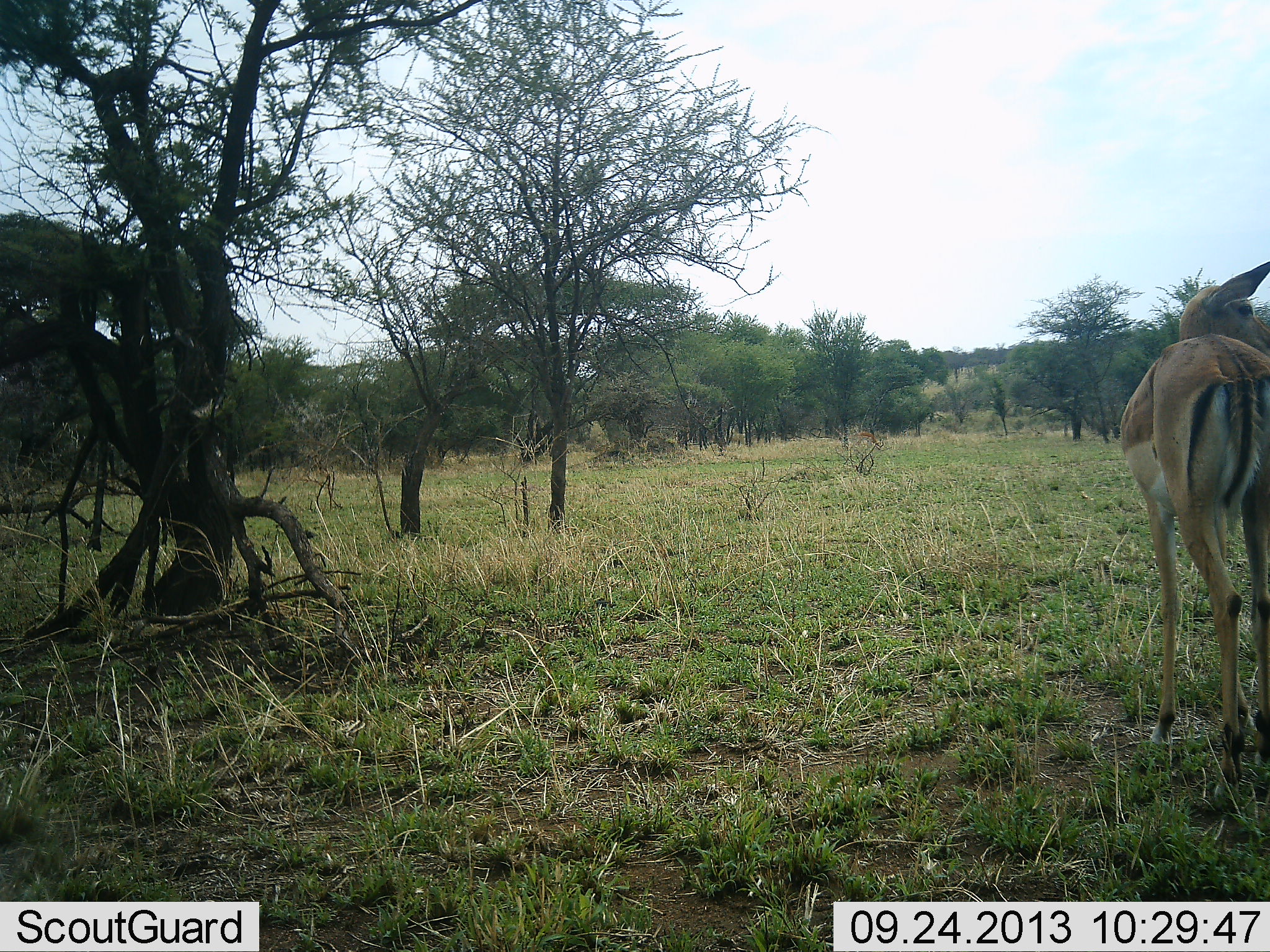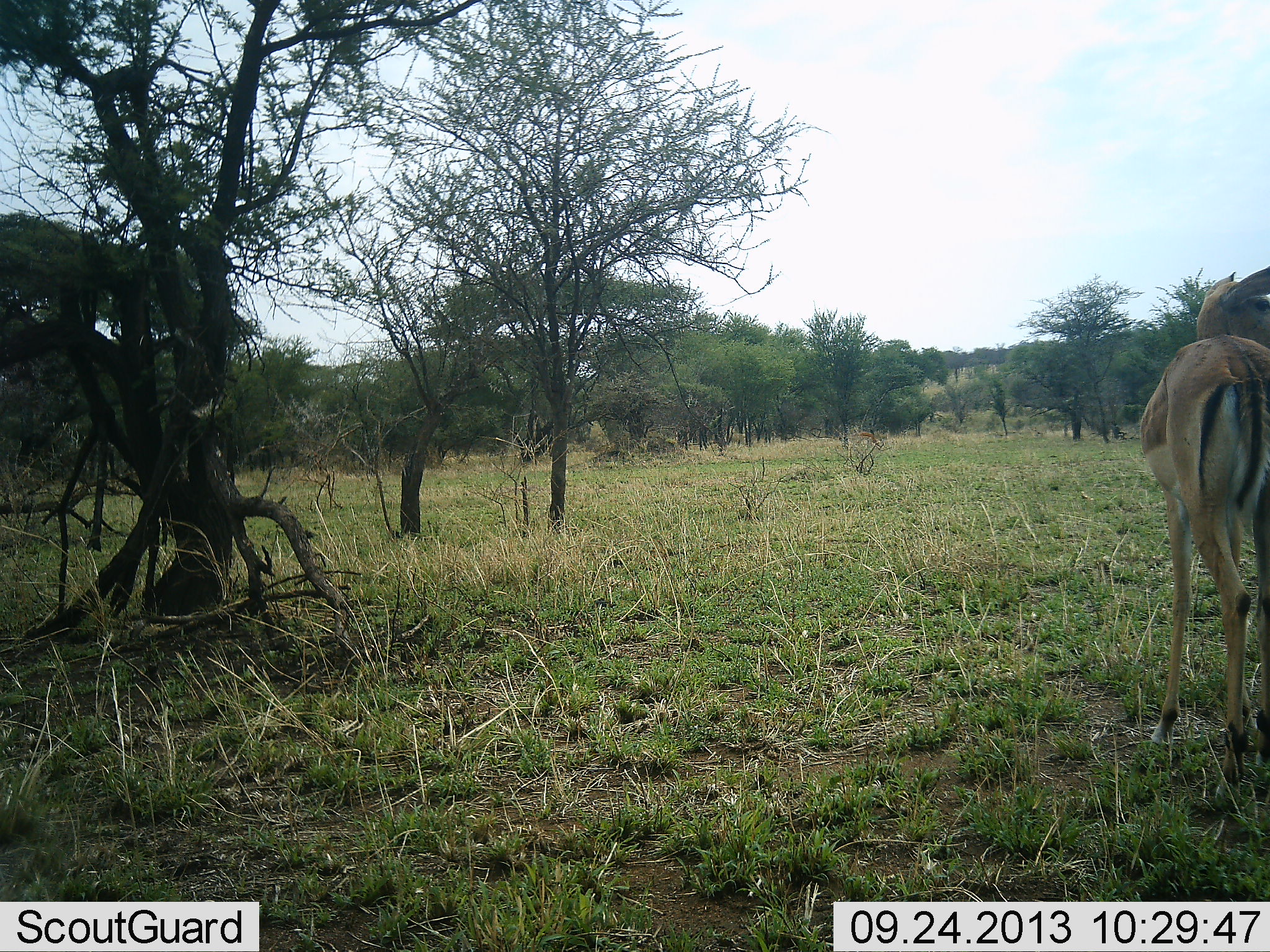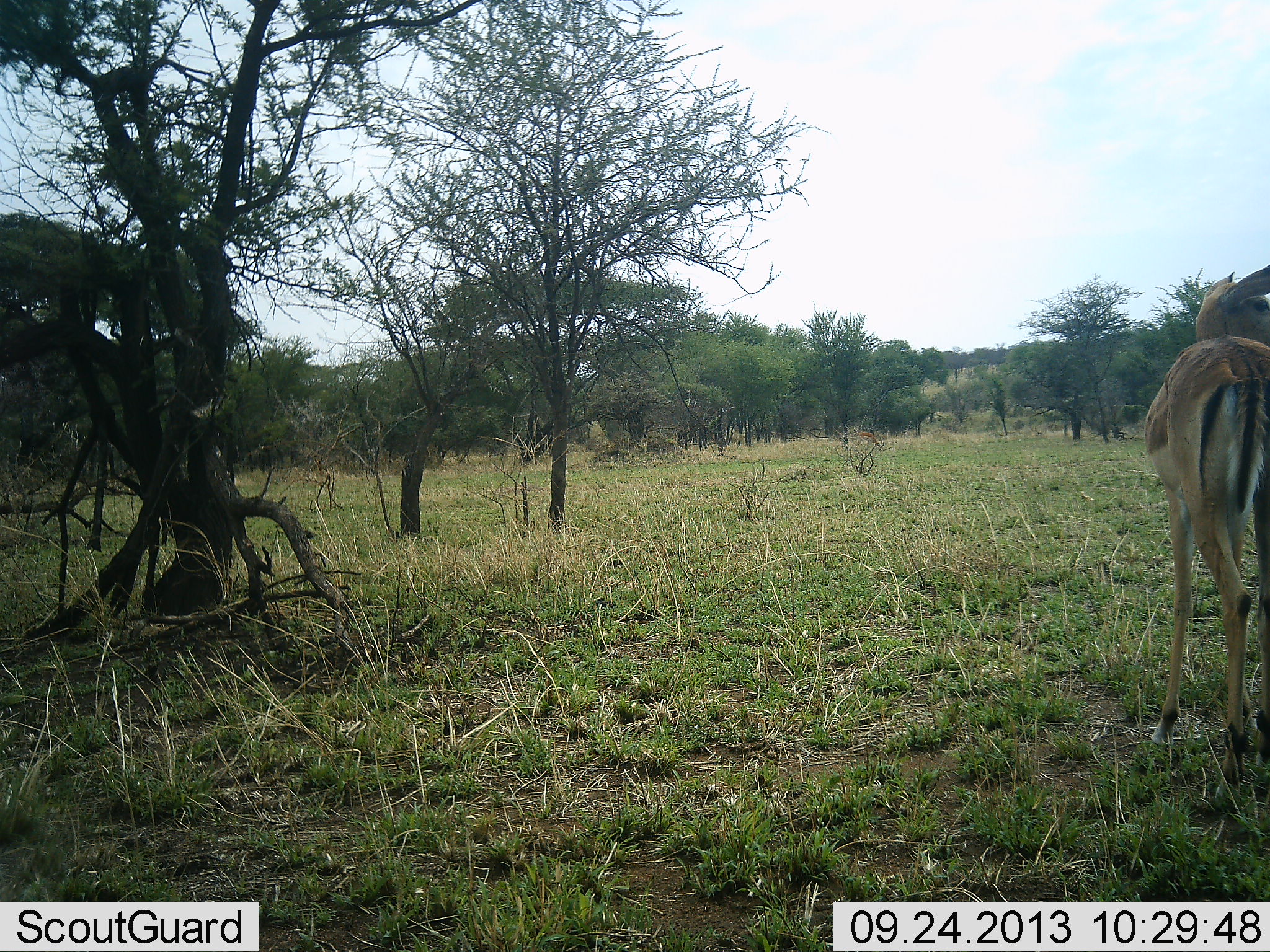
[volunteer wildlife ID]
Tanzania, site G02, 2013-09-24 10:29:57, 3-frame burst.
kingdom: Animalia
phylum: Chordata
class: Mammalia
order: Artiodactyla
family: Bovidae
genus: Aepyceros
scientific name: Aepyceros melampus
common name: impala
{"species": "impala (Aepyceros melampus)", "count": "1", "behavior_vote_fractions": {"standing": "100%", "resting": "0%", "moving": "10%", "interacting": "0%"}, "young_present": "0%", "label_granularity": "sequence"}